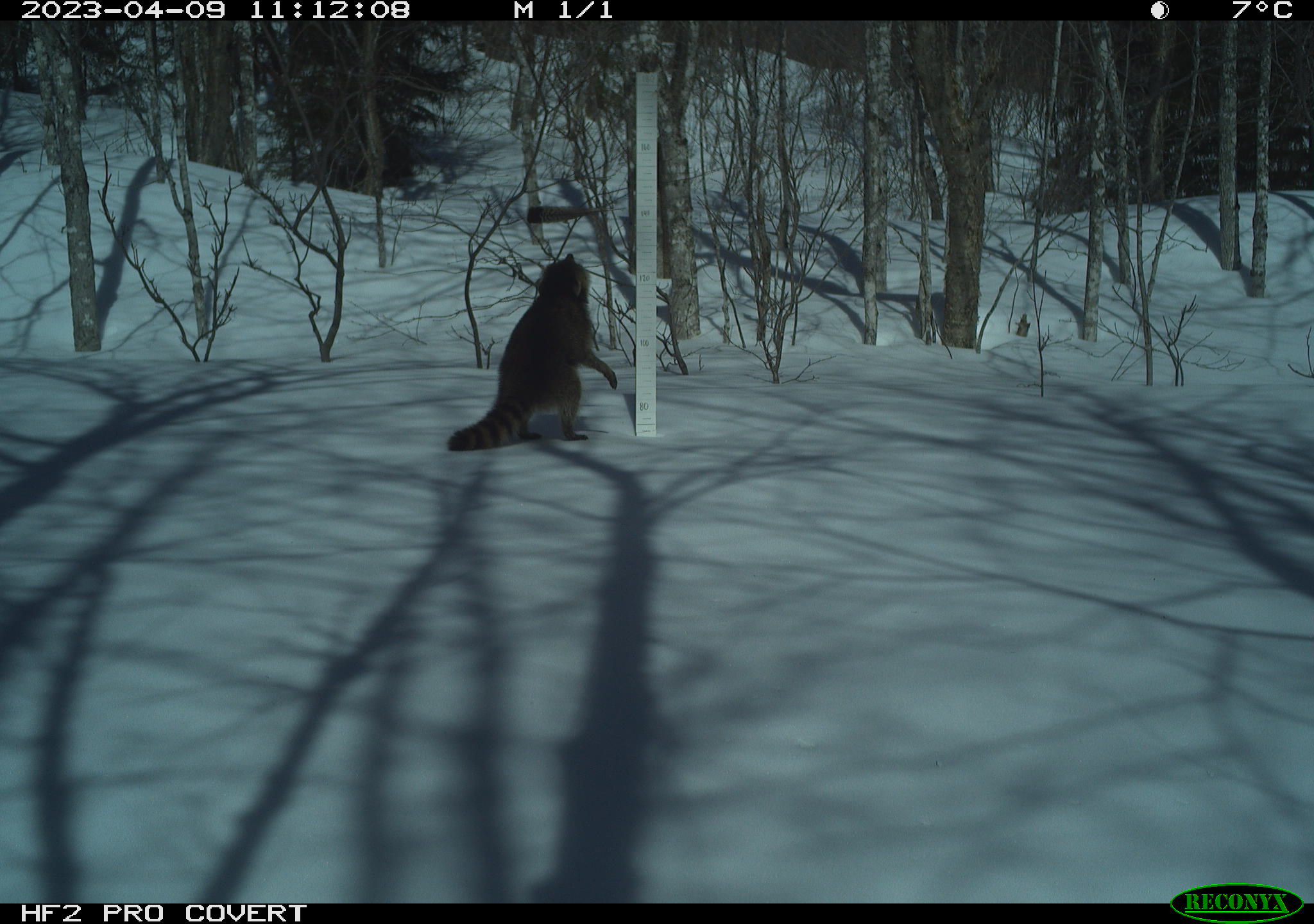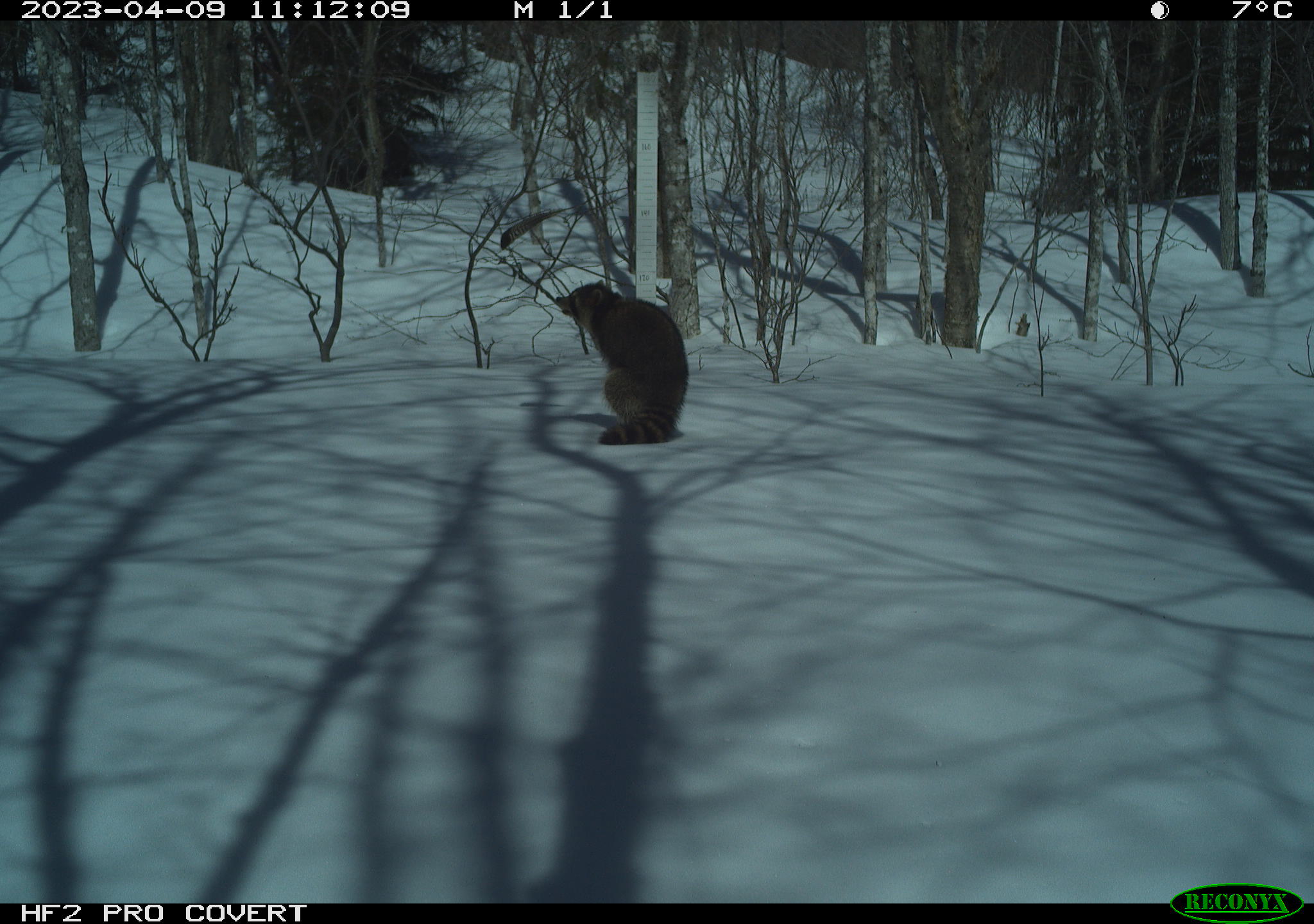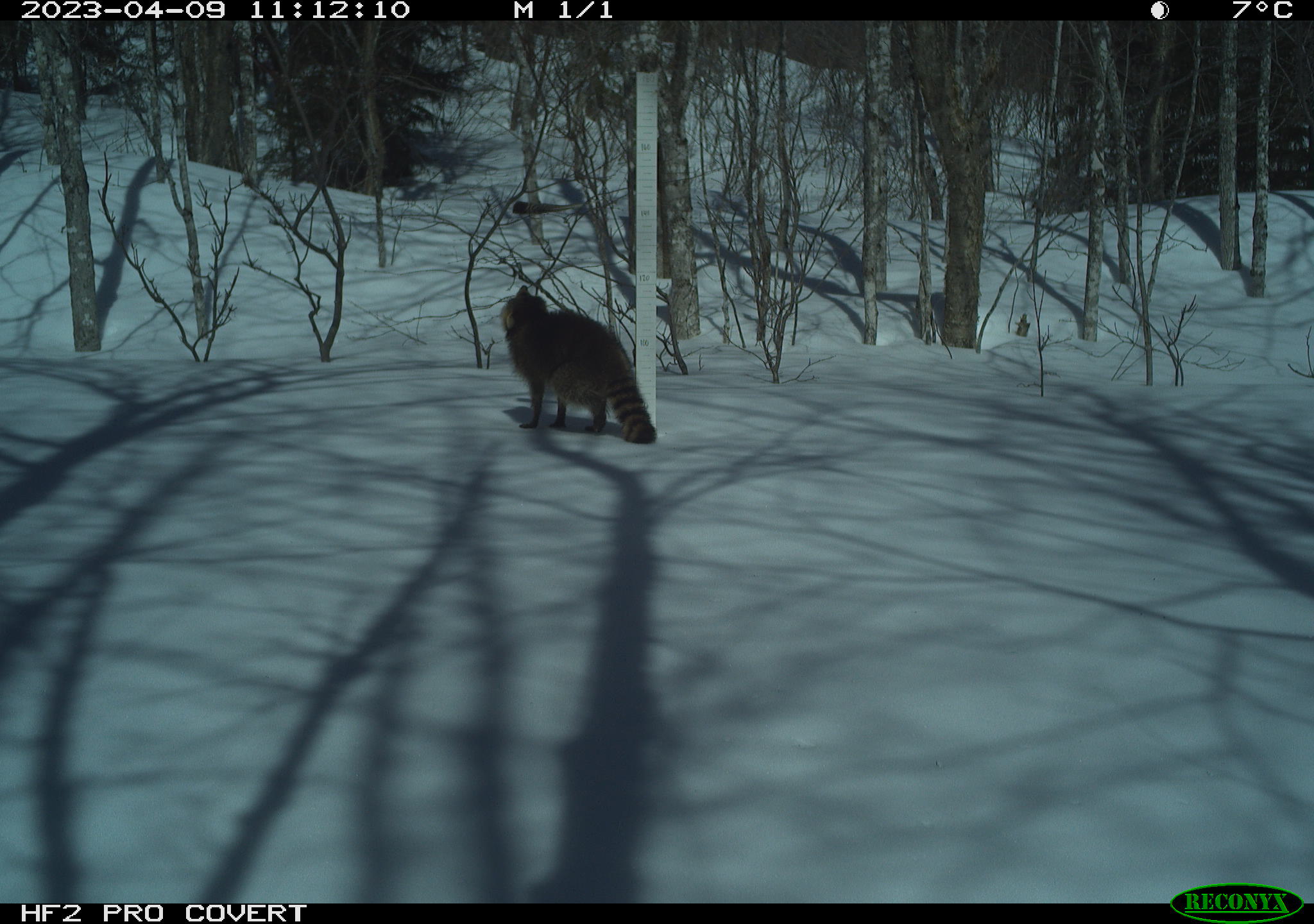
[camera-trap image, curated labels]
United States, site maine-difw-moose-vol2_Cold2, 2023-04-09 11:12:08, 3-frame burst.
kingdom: Animalia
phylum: Chordata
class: Mammalia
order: Carnivora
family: Procyonidae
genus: Procyon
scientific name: Procyon lotor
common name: raccoon